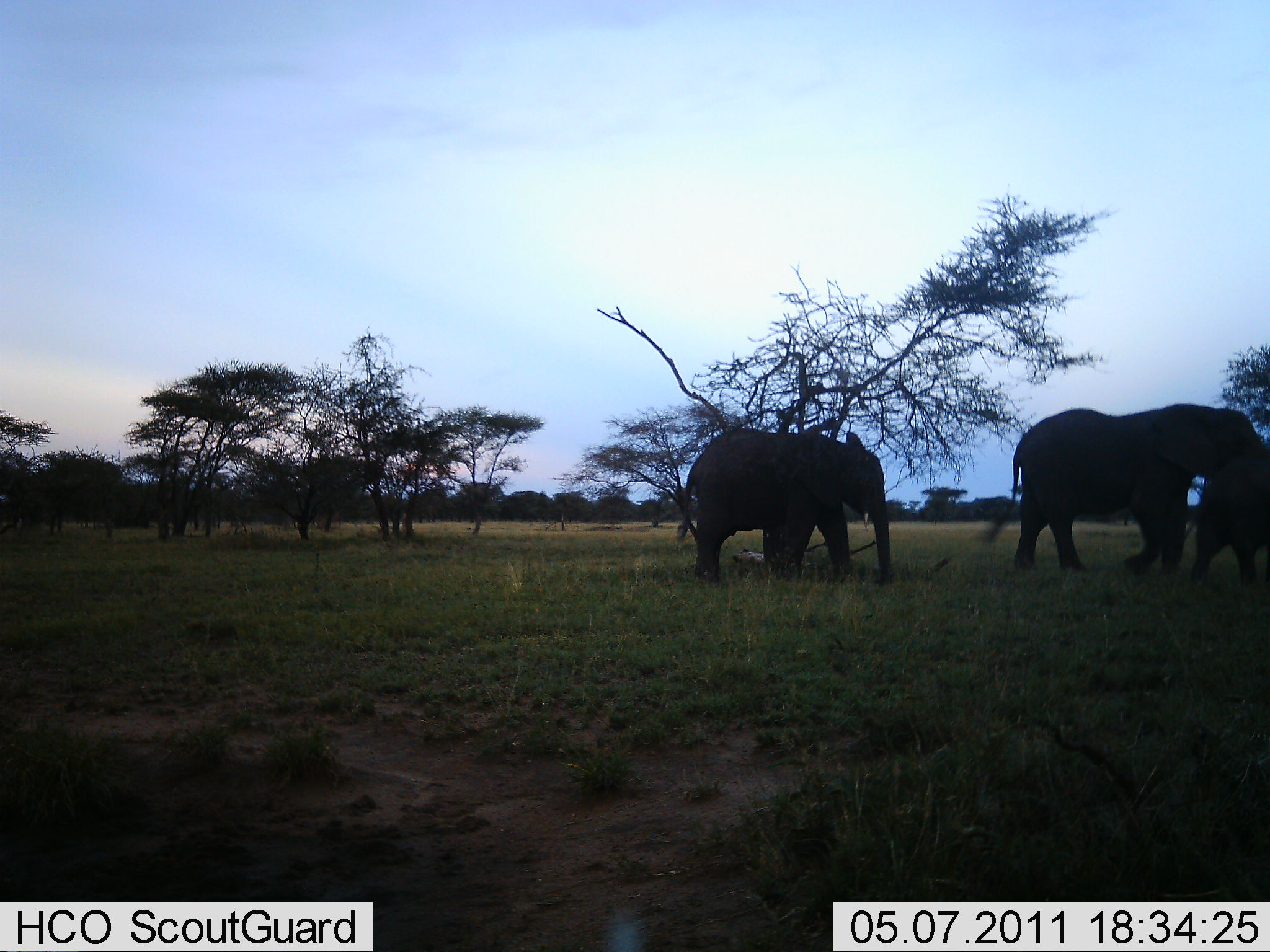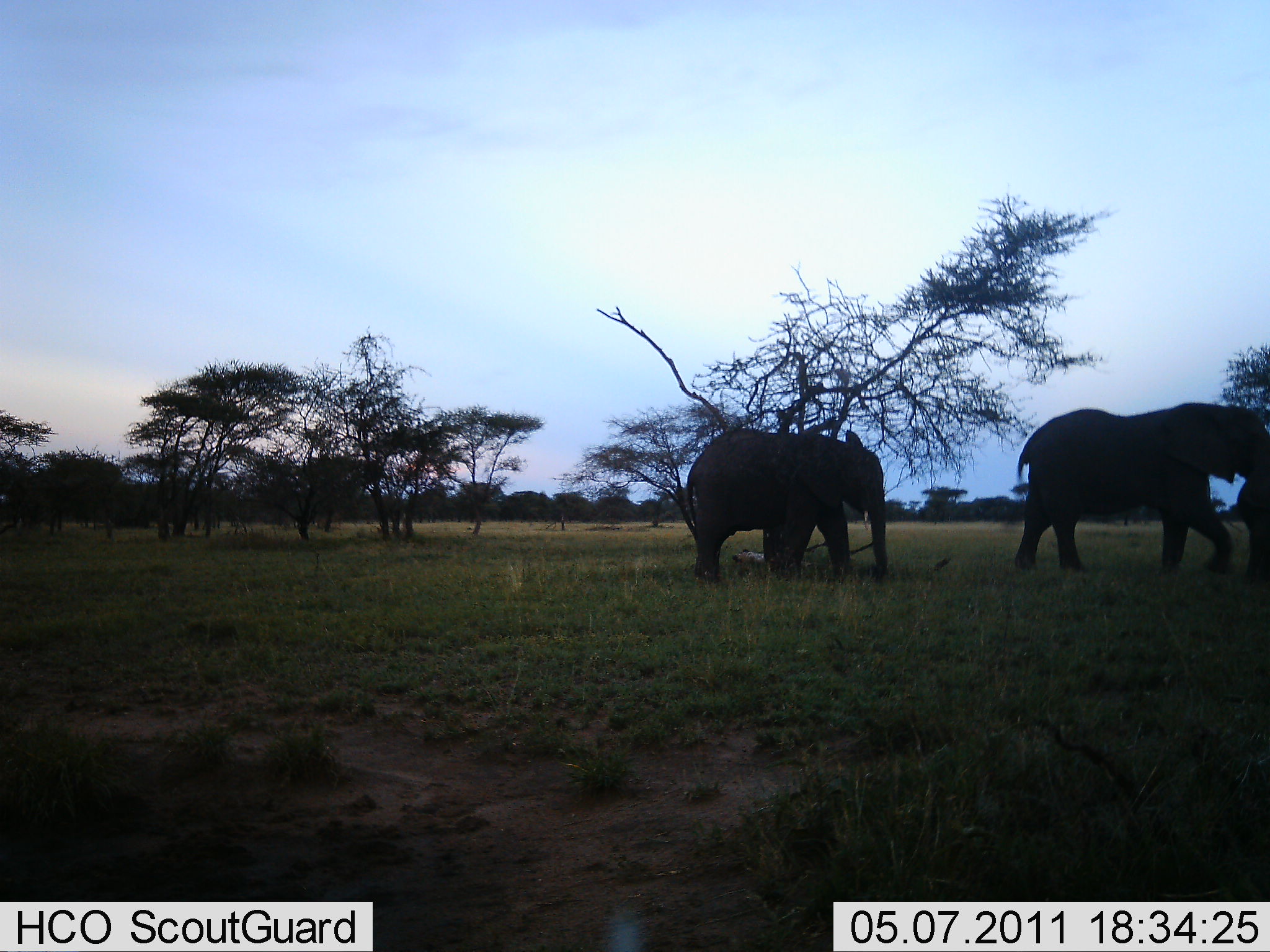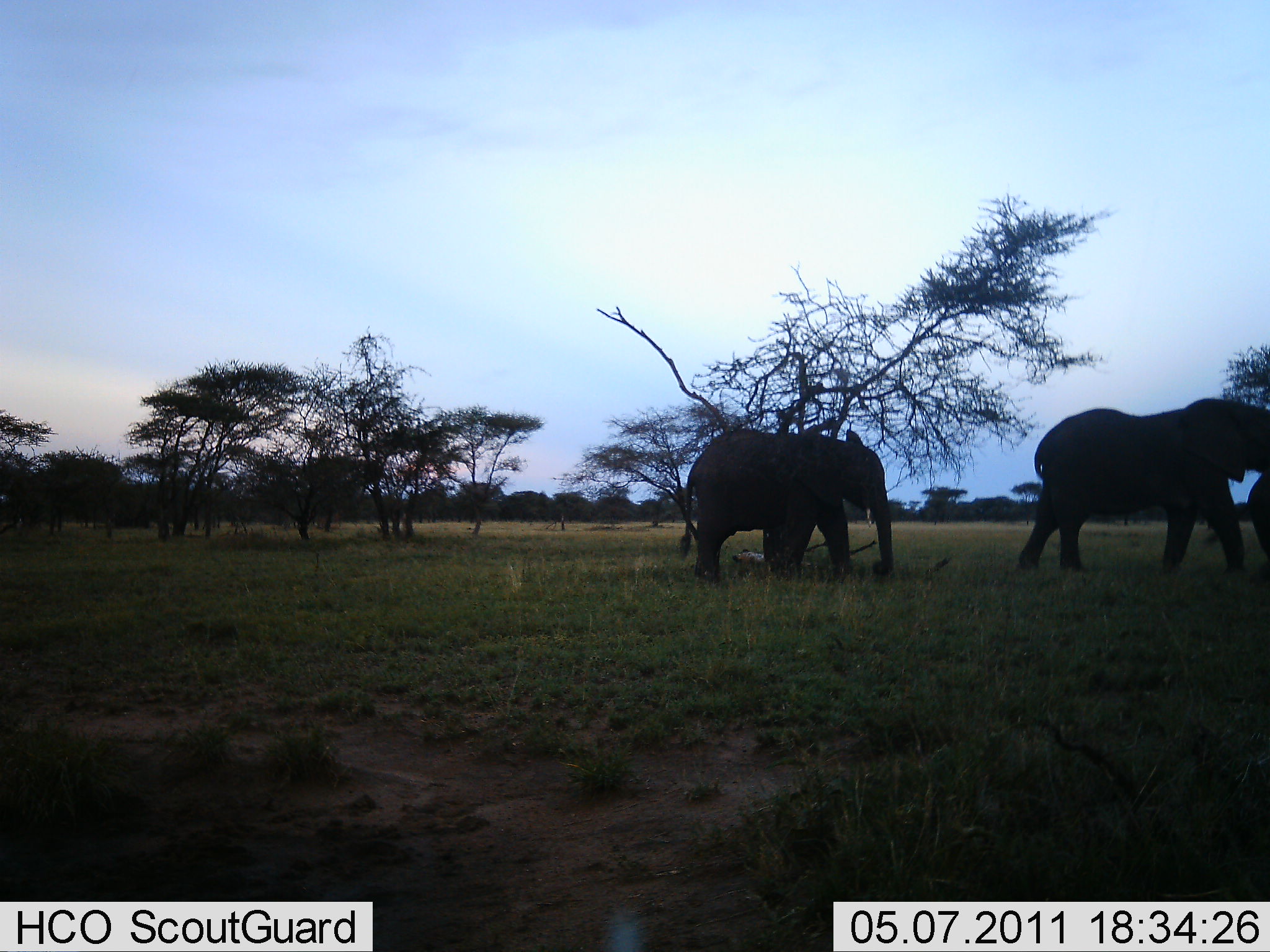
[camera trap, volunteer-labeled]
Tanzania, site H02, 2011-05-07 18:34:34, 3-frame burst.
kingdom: Animalia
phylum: Chordata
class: Mammalia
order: Proboscidea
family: Elephantidae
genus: Loxodonta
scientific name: Loxodonta africana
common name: african bush elephant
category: elephant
Elephant (african bush elephant) (Loxodonta africana), count 3. Behavior (volunteer vote fractions): standing 36%, resting 0%, moving 79%, interacting 0%. Young present (vote fraction): 14%. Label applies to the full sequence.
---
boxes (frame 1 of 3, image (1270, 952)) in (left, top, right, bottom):
animal: (981, 402, 1264, 579); (675, 427, 894, 588); (1187, 446, 1269, 591)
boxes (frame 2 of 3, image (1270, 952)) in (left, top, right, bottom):
animal: (1013, 400, 1270, 584); (682, 429, 891, 582); (1233, 474, 1270, 583)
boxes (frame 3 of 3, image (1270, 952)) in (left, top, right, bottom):
animal: (1017, 398, 1270, 573); (677, 428, 893, 586); (1248, 473, 1270, 587)